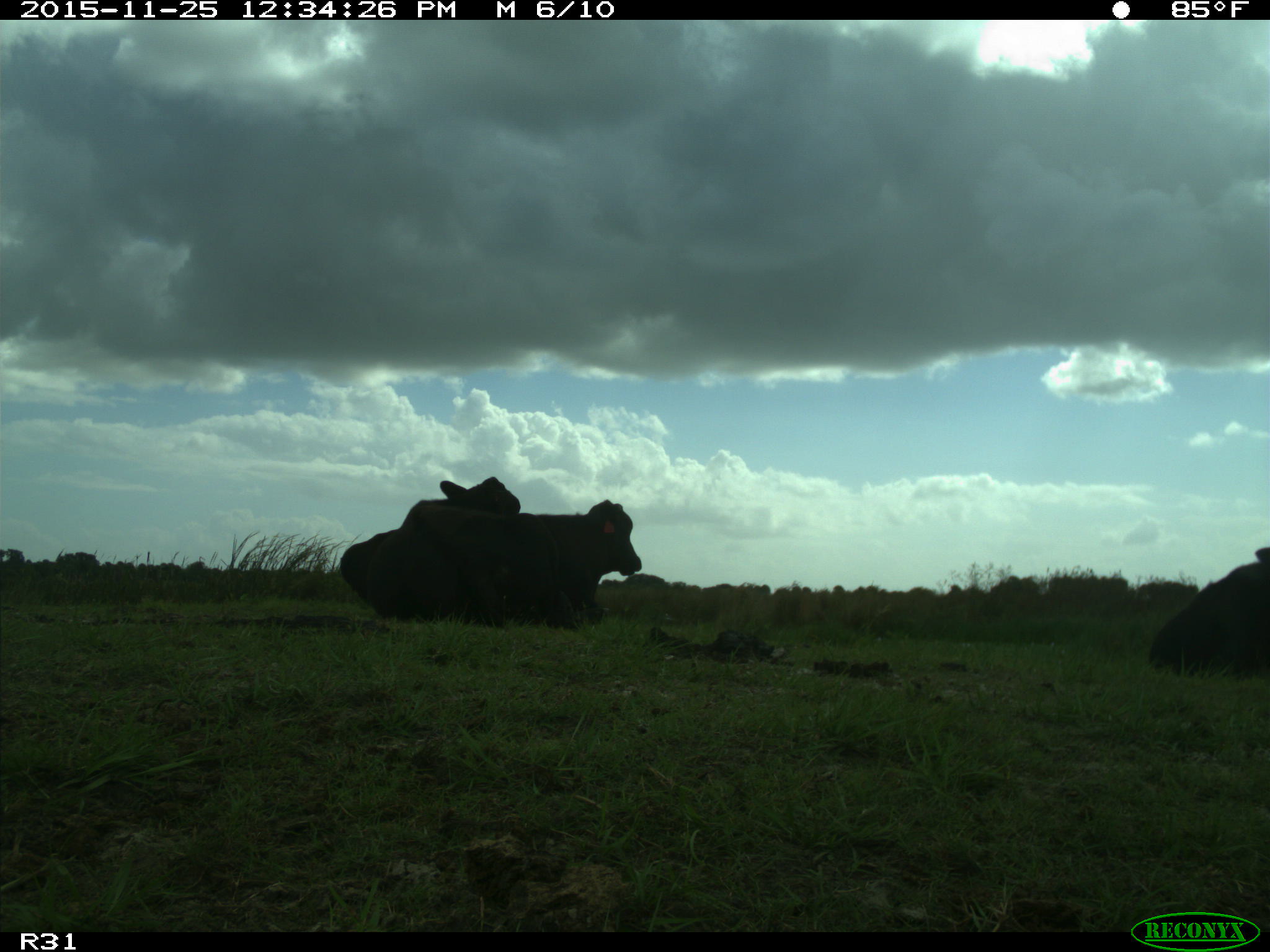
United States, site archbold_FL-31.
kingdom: Animalia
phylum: Chordata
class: Mammalia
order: Artiodactyla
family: Bovidae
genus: Bos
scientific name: Bos taurus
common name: domestic cow